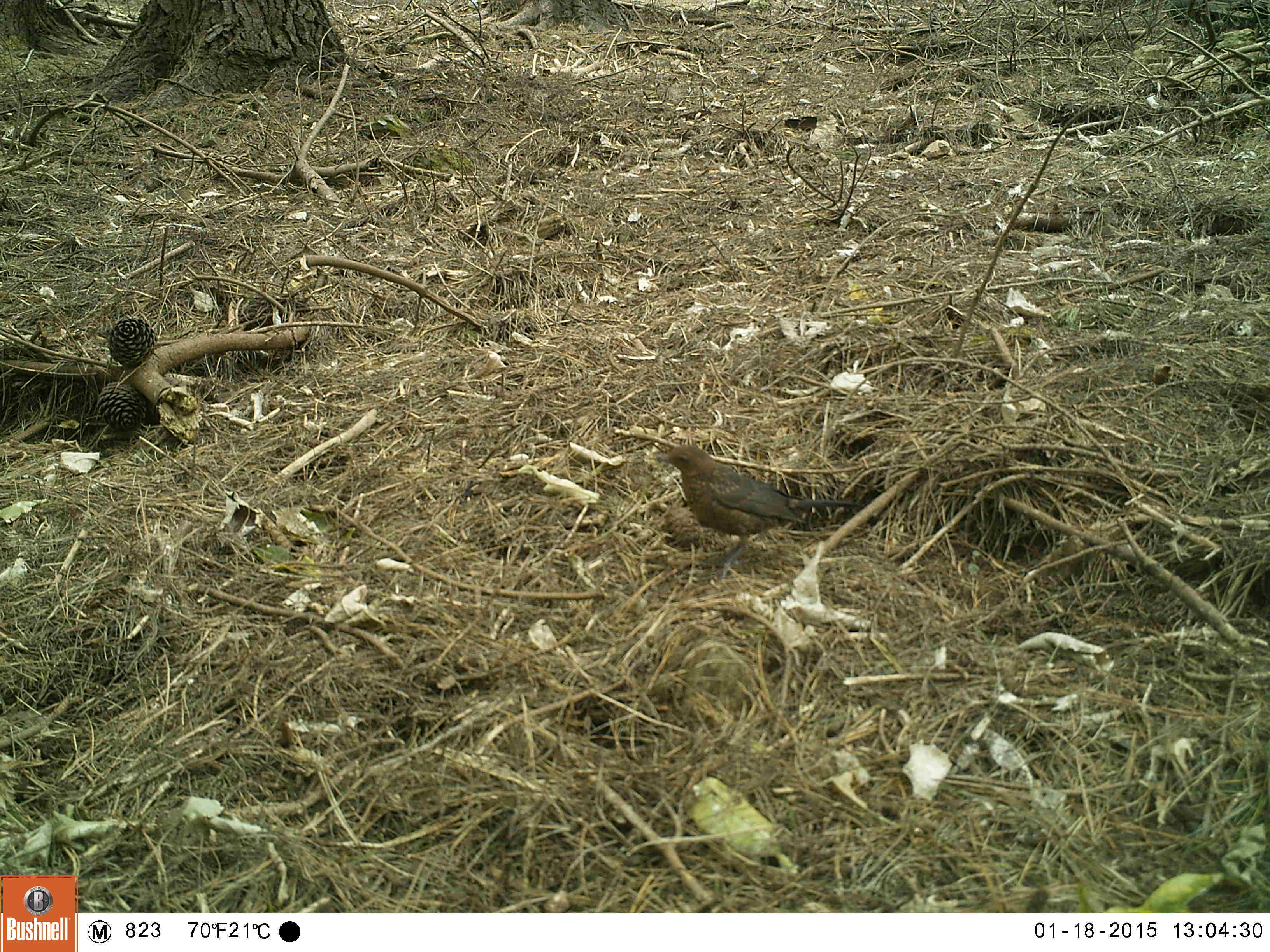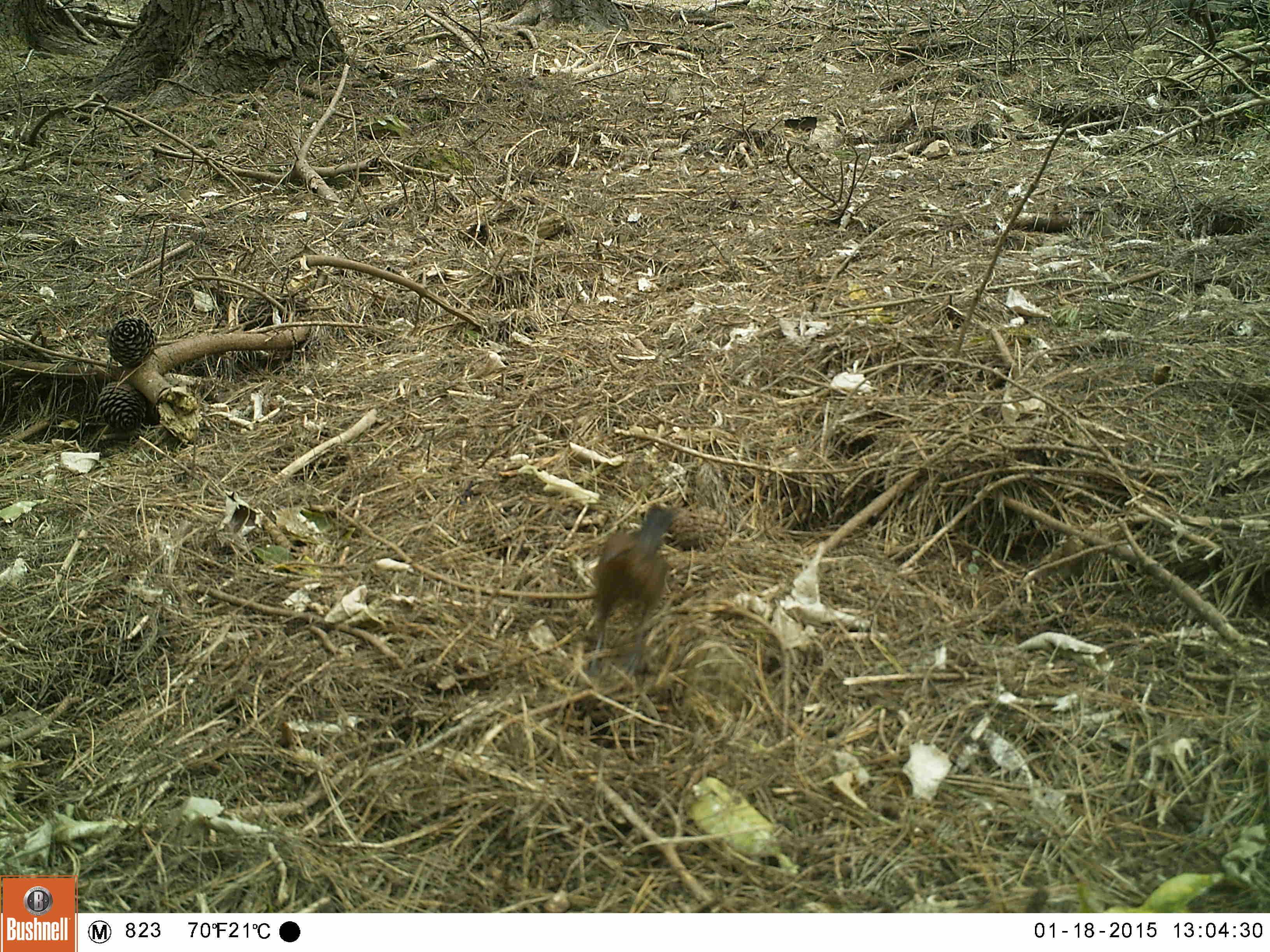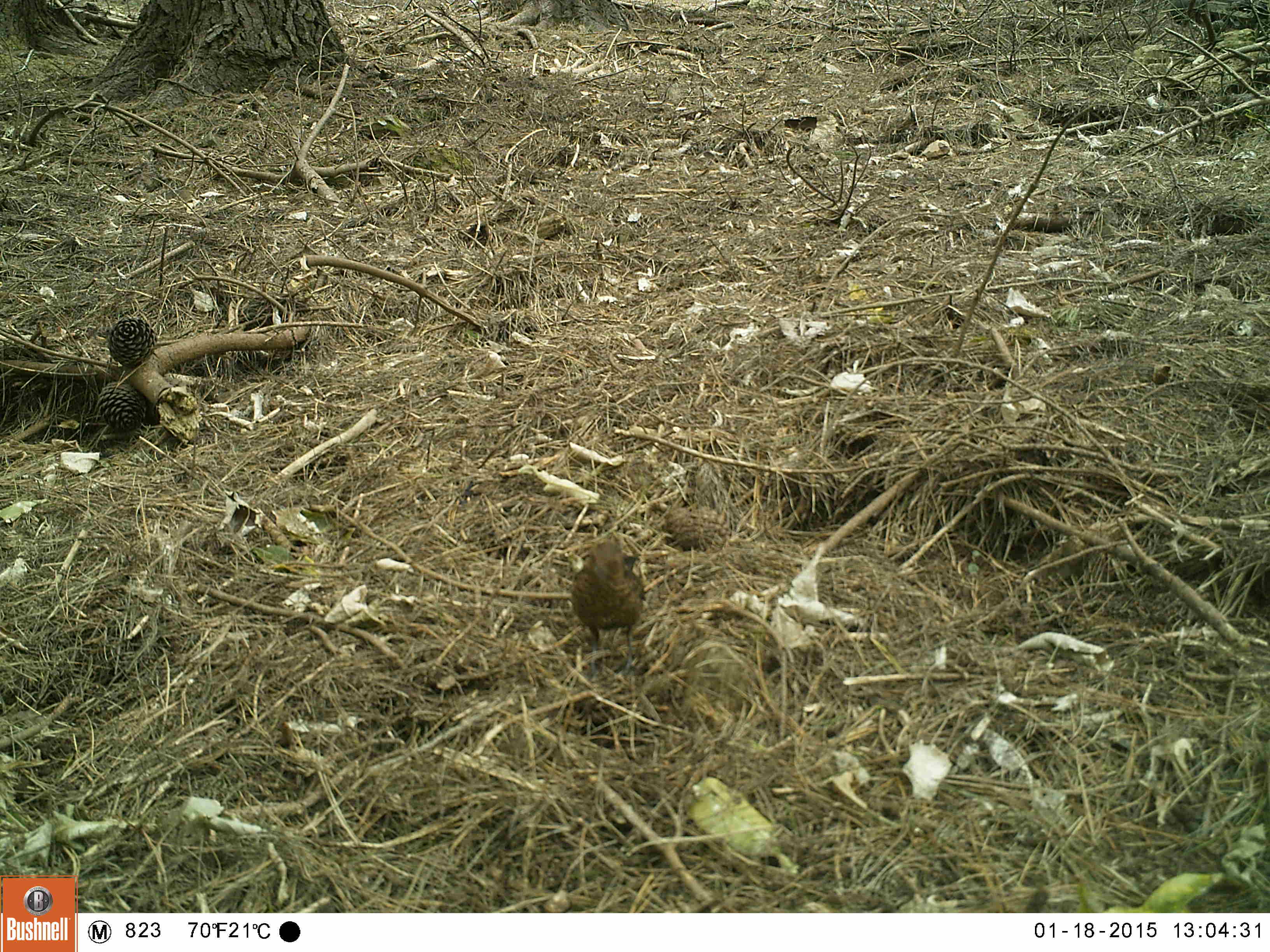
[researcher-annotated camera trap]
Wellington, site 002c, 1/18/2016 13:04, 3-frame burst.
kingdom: Animalia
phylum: Chordata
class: Aves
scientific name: Aves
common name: bird